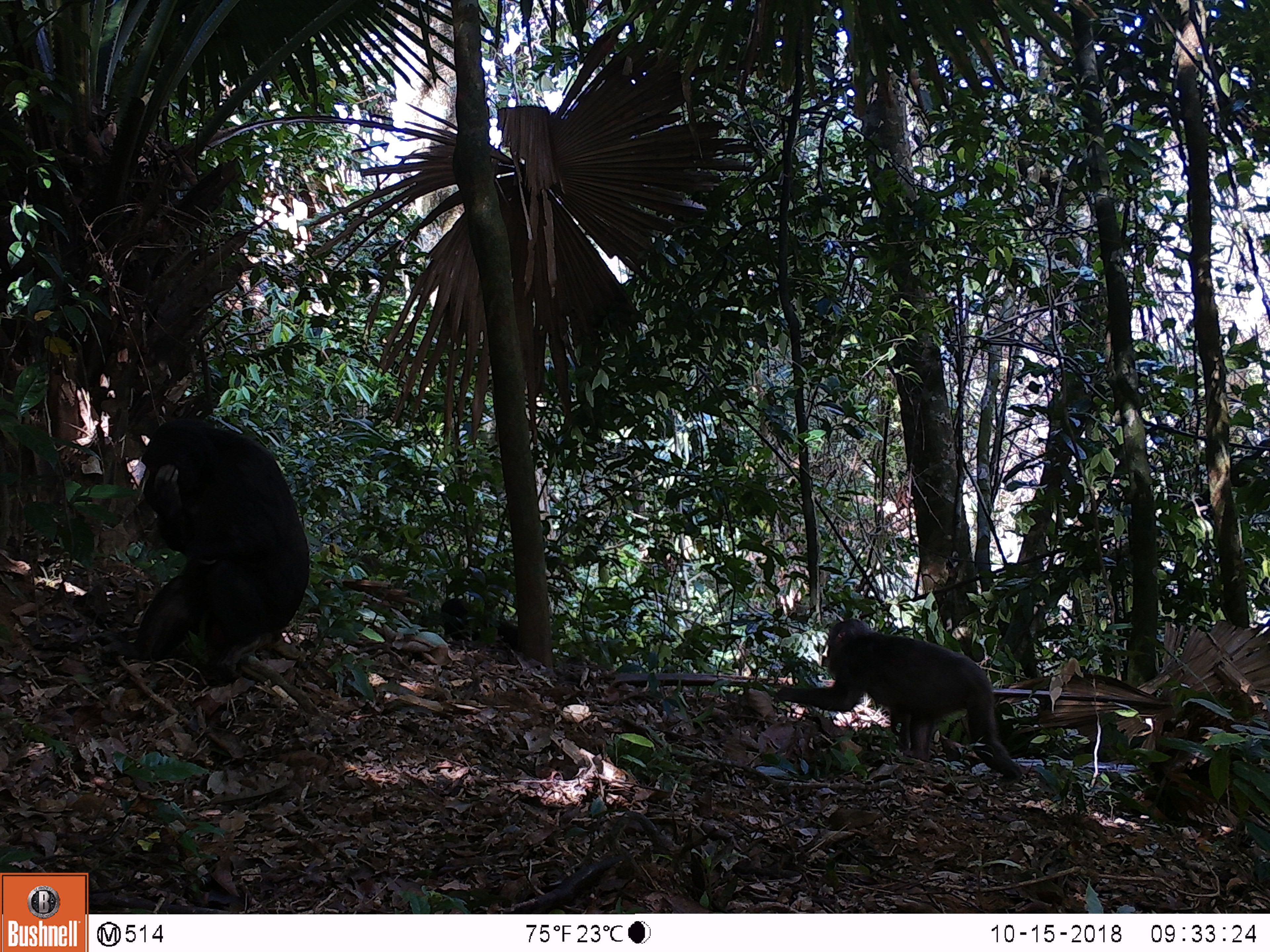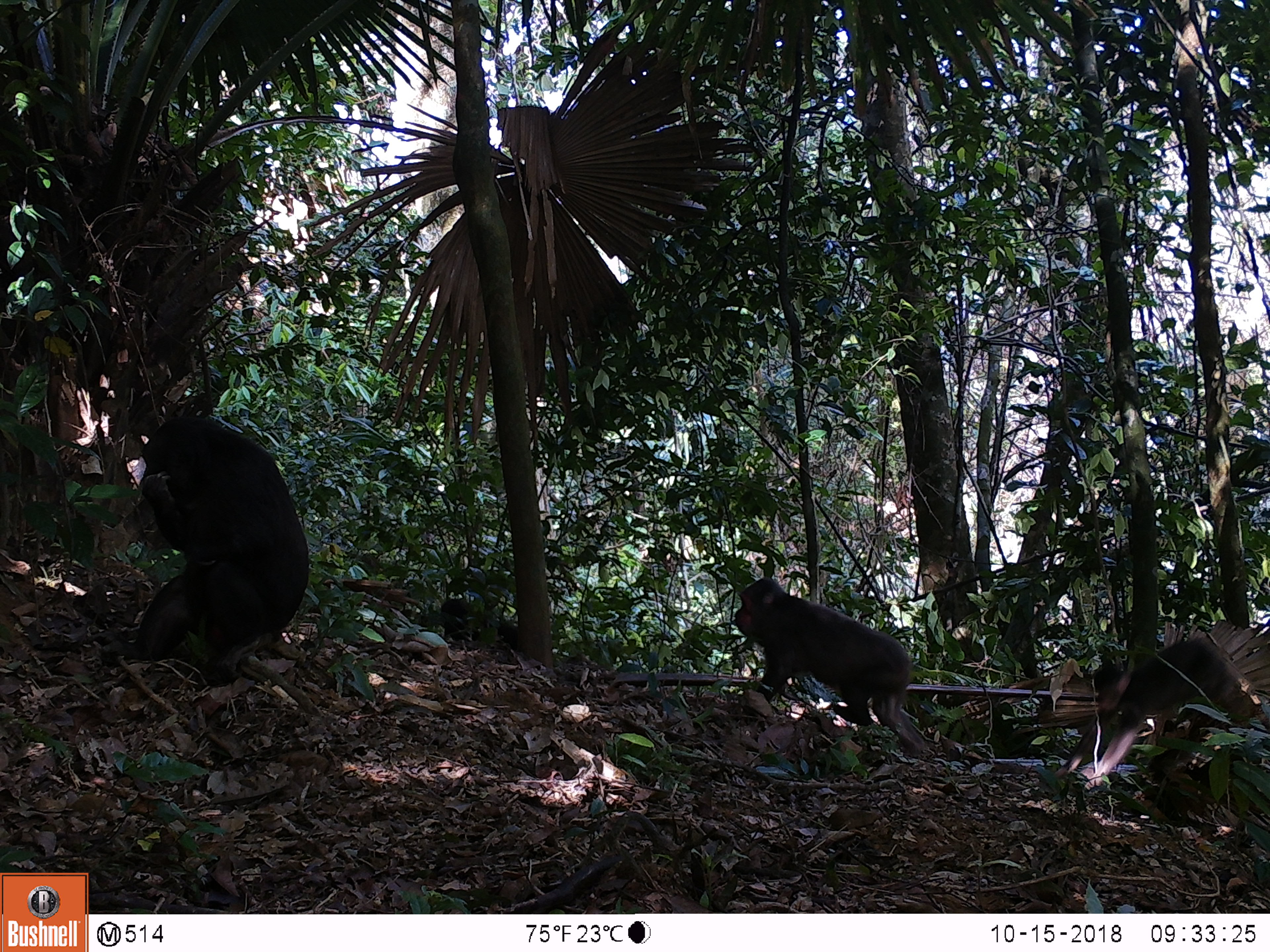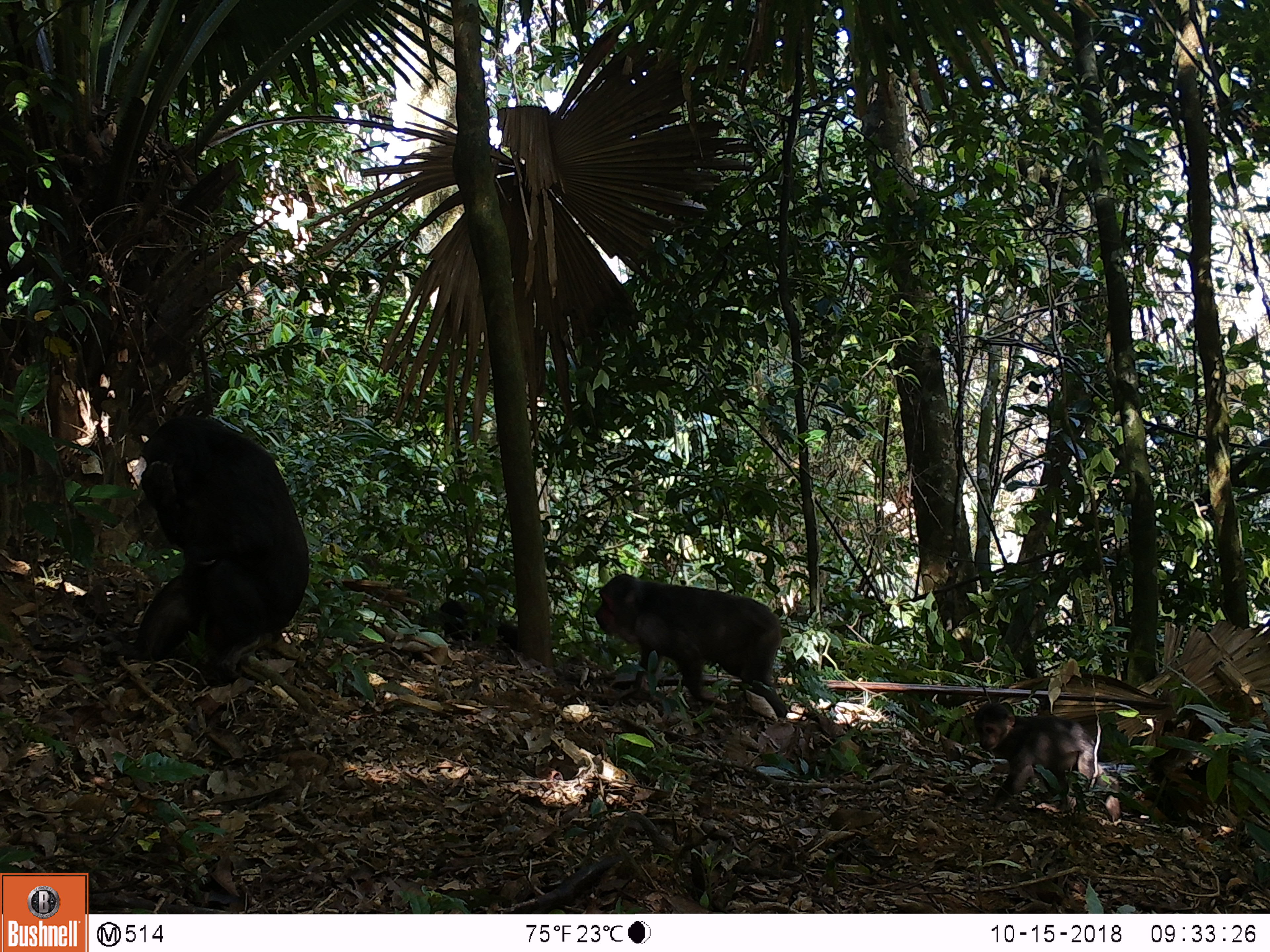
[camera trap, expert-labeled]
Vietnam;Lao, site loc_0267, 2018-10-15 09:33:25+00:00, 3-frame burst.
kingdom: Animalia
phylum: Chordata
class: Mammalia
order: Primates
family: Cercopithecidae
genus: Macaca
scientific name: Macaca arctoides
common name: stump-tailed macaque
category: stump tailed macaque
Stump tailed macaque (stump-tailed macaque) (Macaca arctoides). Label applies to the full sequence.